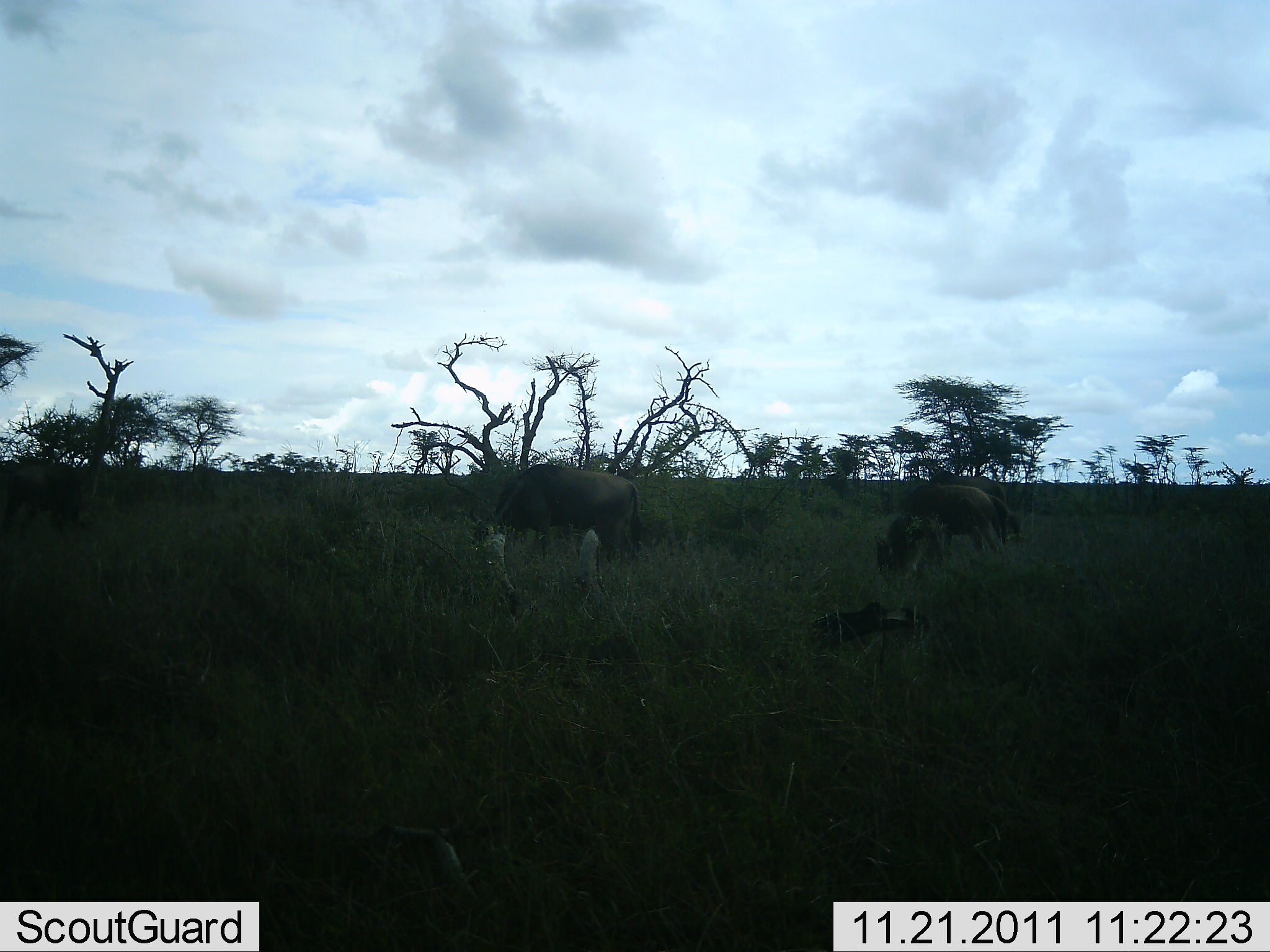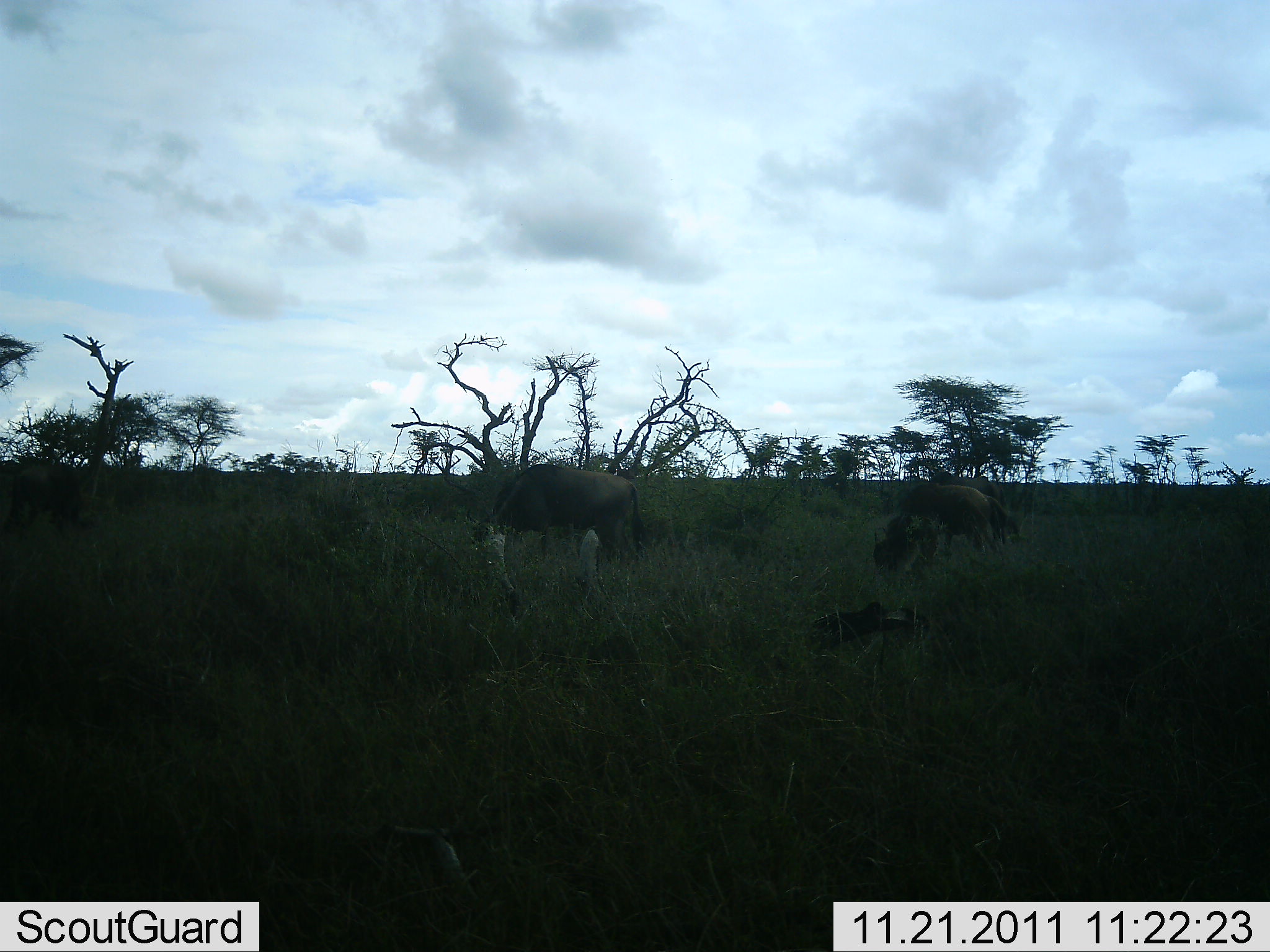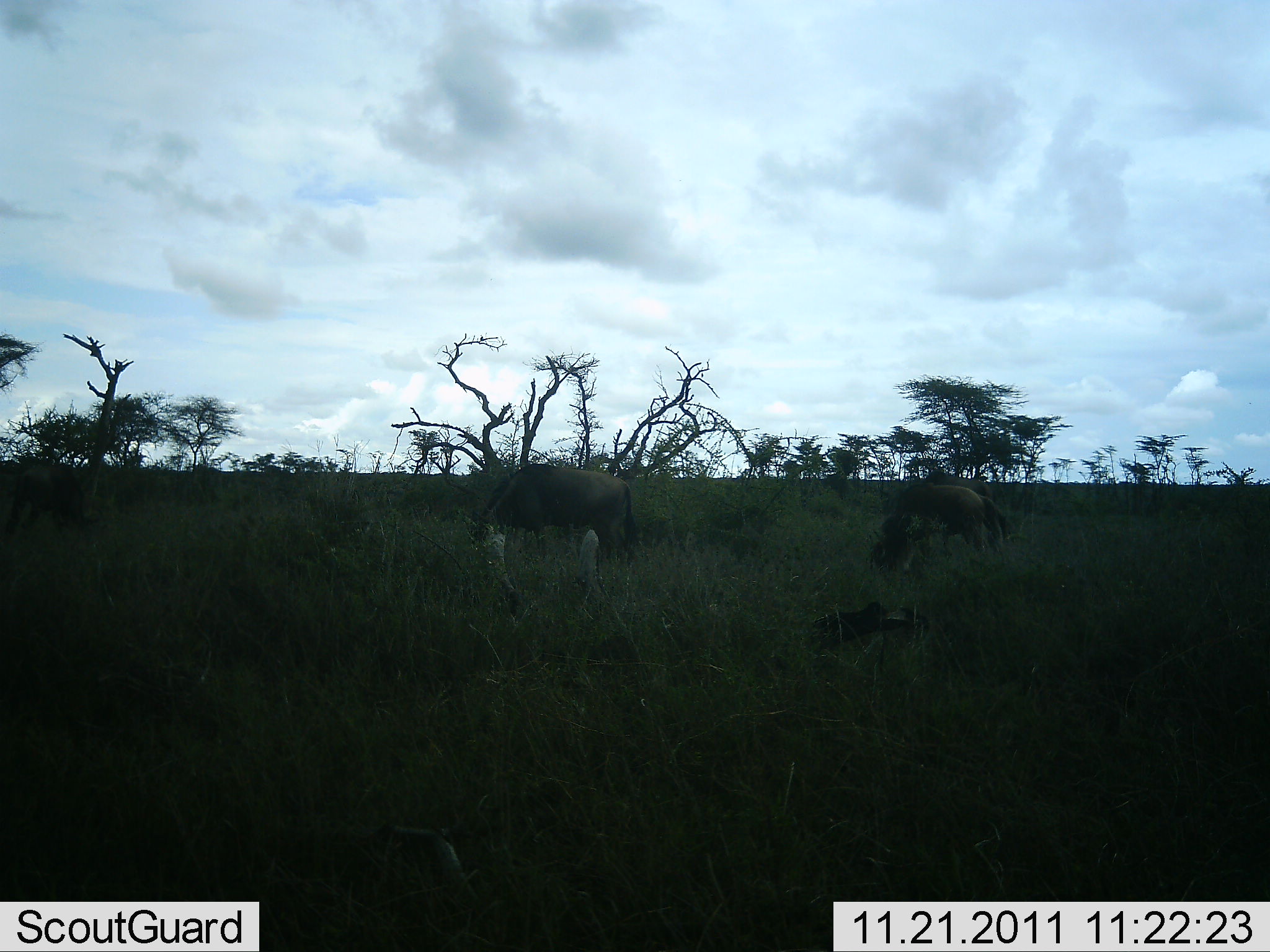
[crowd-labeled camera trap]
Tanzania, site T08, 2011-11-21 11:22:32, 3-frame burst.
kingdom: Animalia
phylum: Chordata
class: Mammalia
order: Artiodactyla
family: Bovidae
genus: Connochaetes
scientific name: Connochaetes taurinus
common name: blue wildebeest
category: wildebeest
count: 3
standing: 17%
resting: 0%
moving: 25%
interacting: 0%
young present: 0%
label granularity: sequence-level